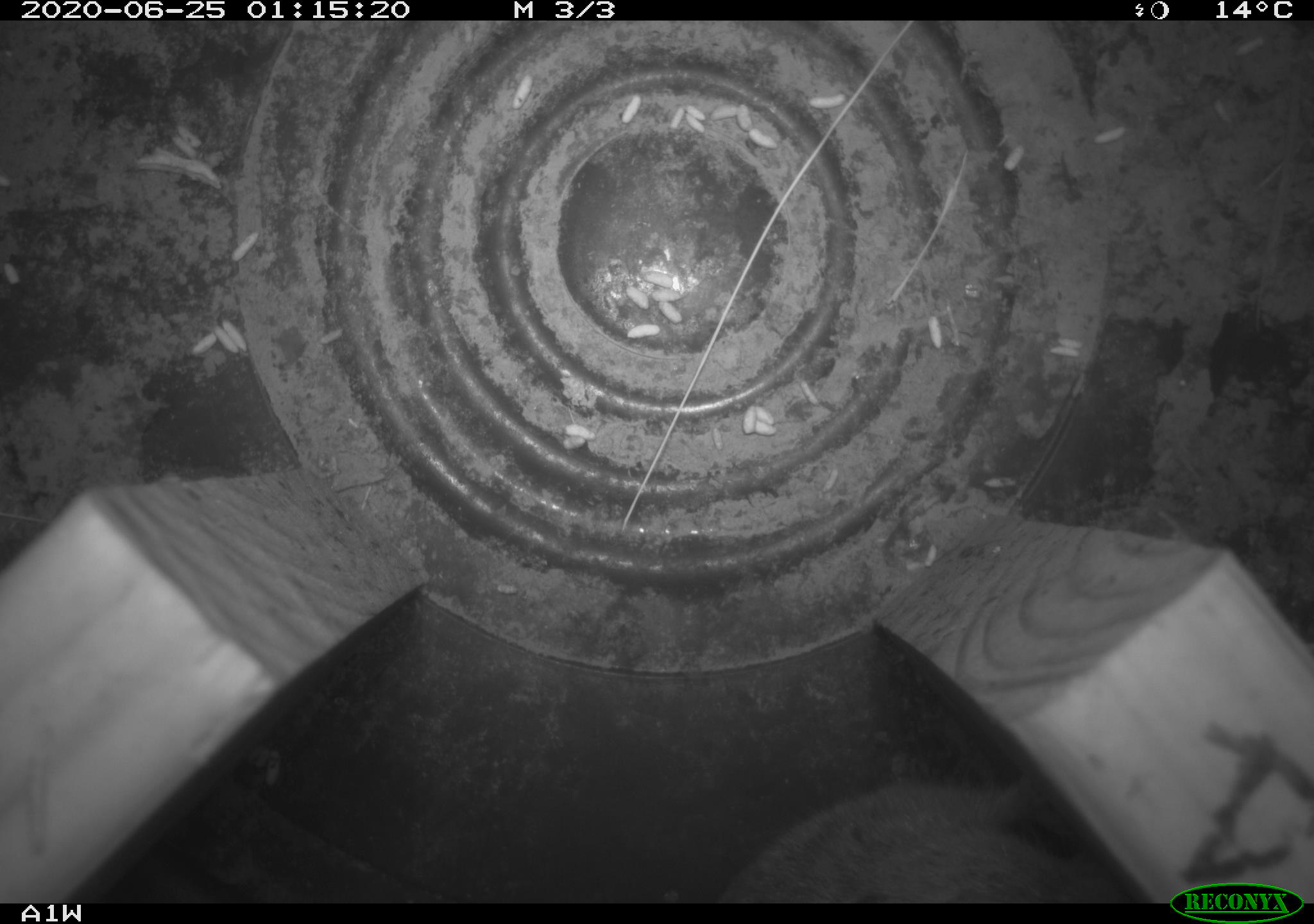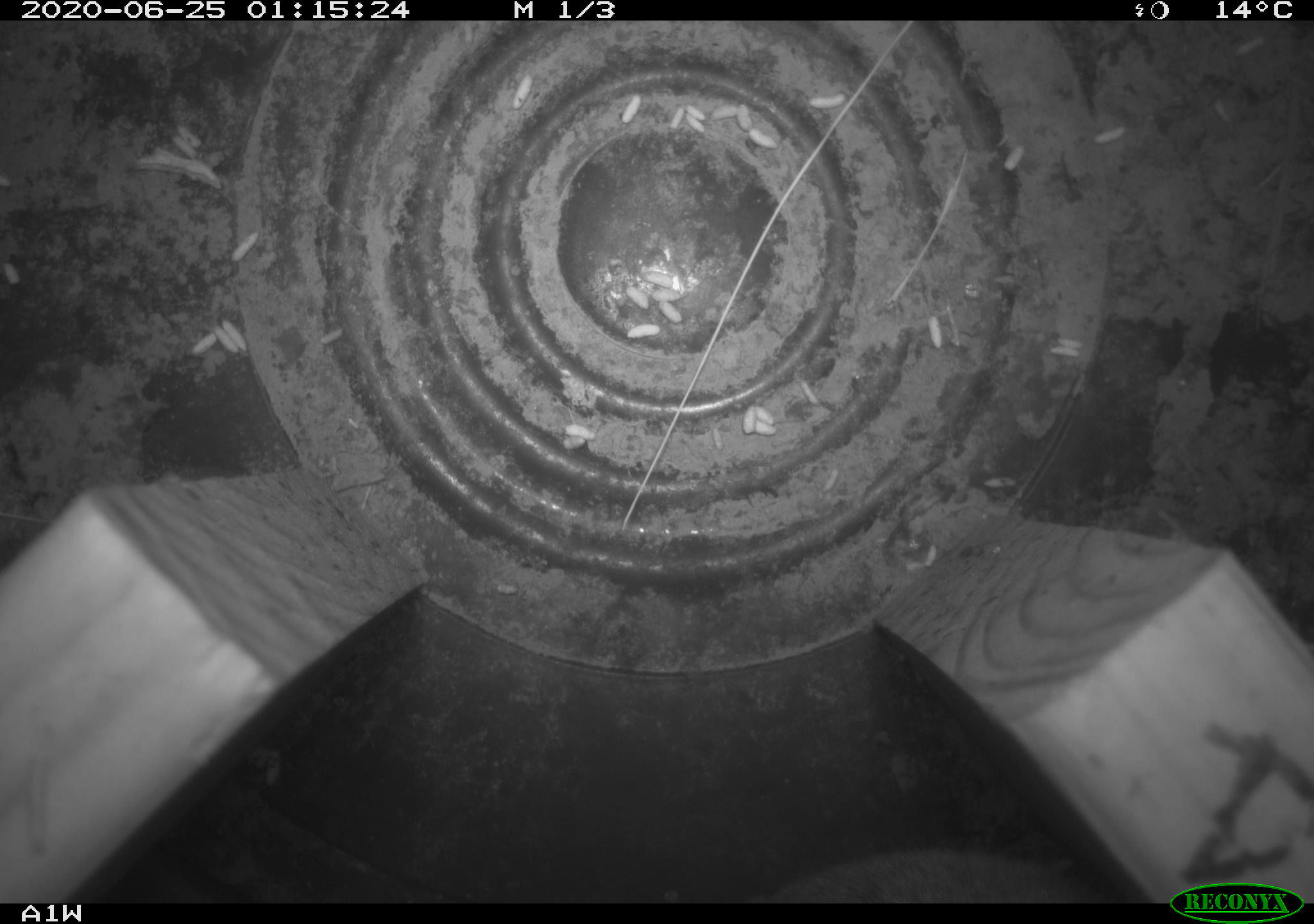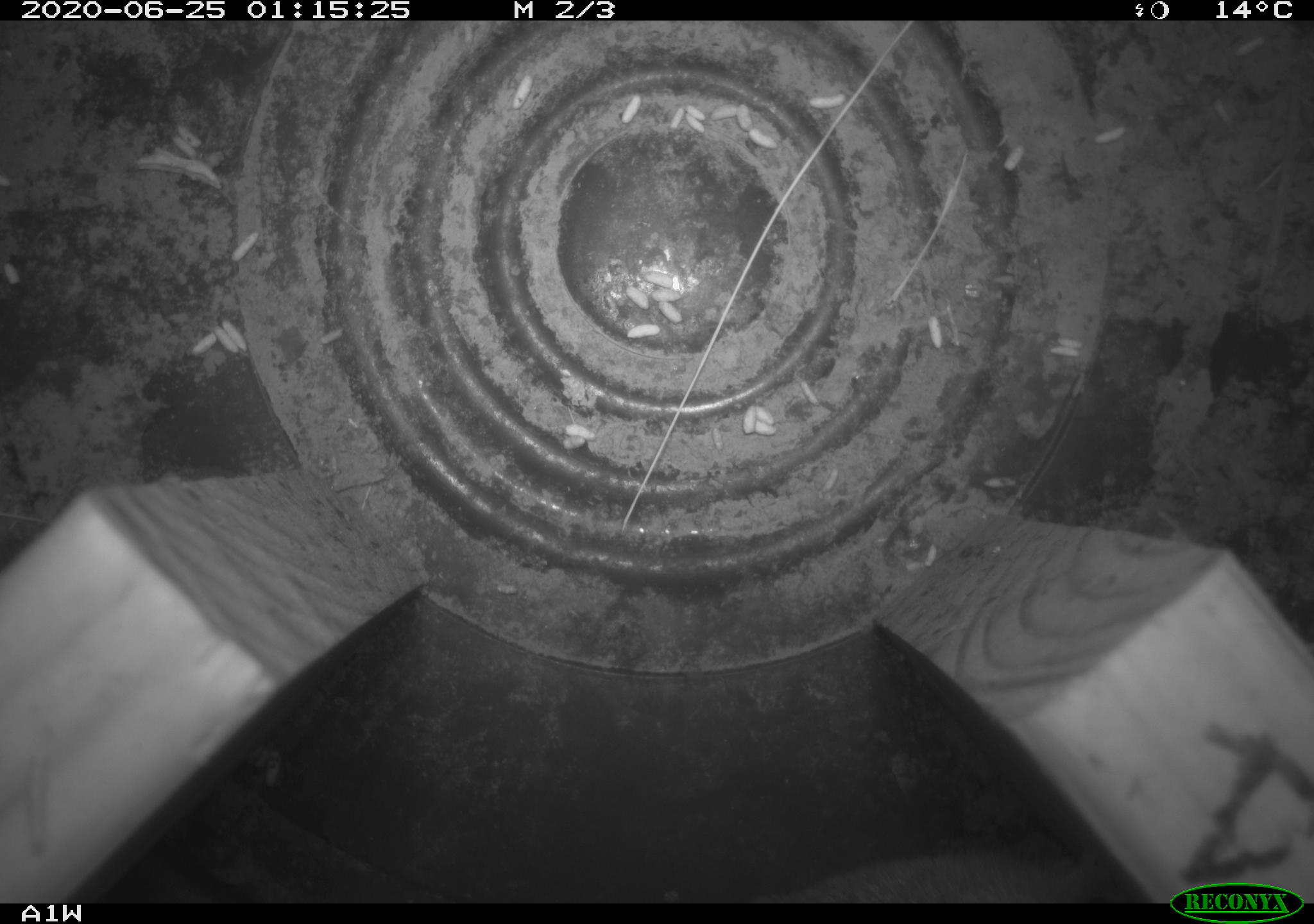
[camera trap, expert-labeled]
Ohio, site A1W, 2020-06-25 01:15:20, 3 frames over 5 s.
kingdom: Animalia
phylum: Chordata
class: Mammalia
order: Rodentia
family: Cricetidae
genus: Microtus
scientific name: Microtus pennsylvanicus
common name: meadow vole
Meadow vole (Microtus pennsylvanicus).